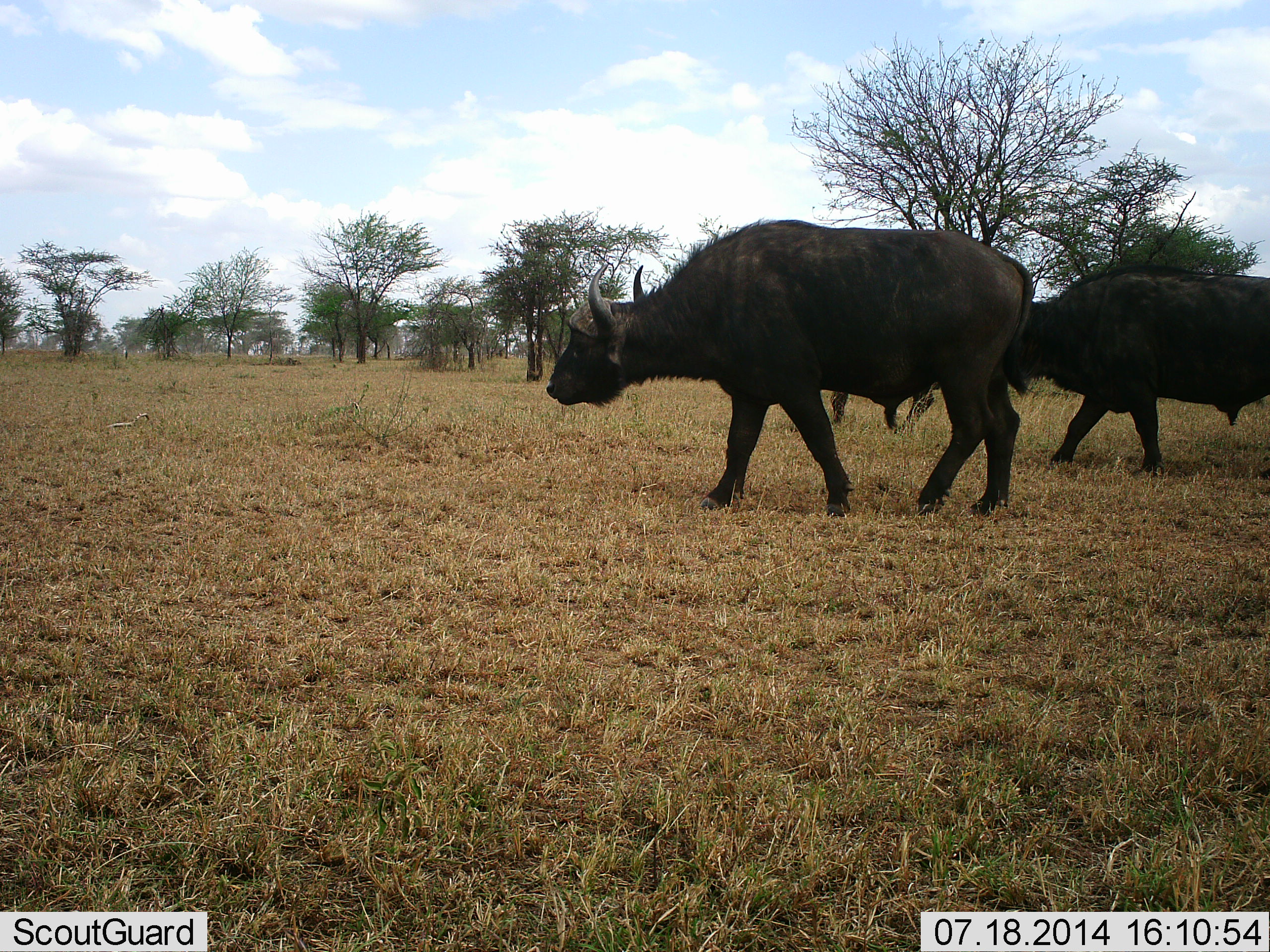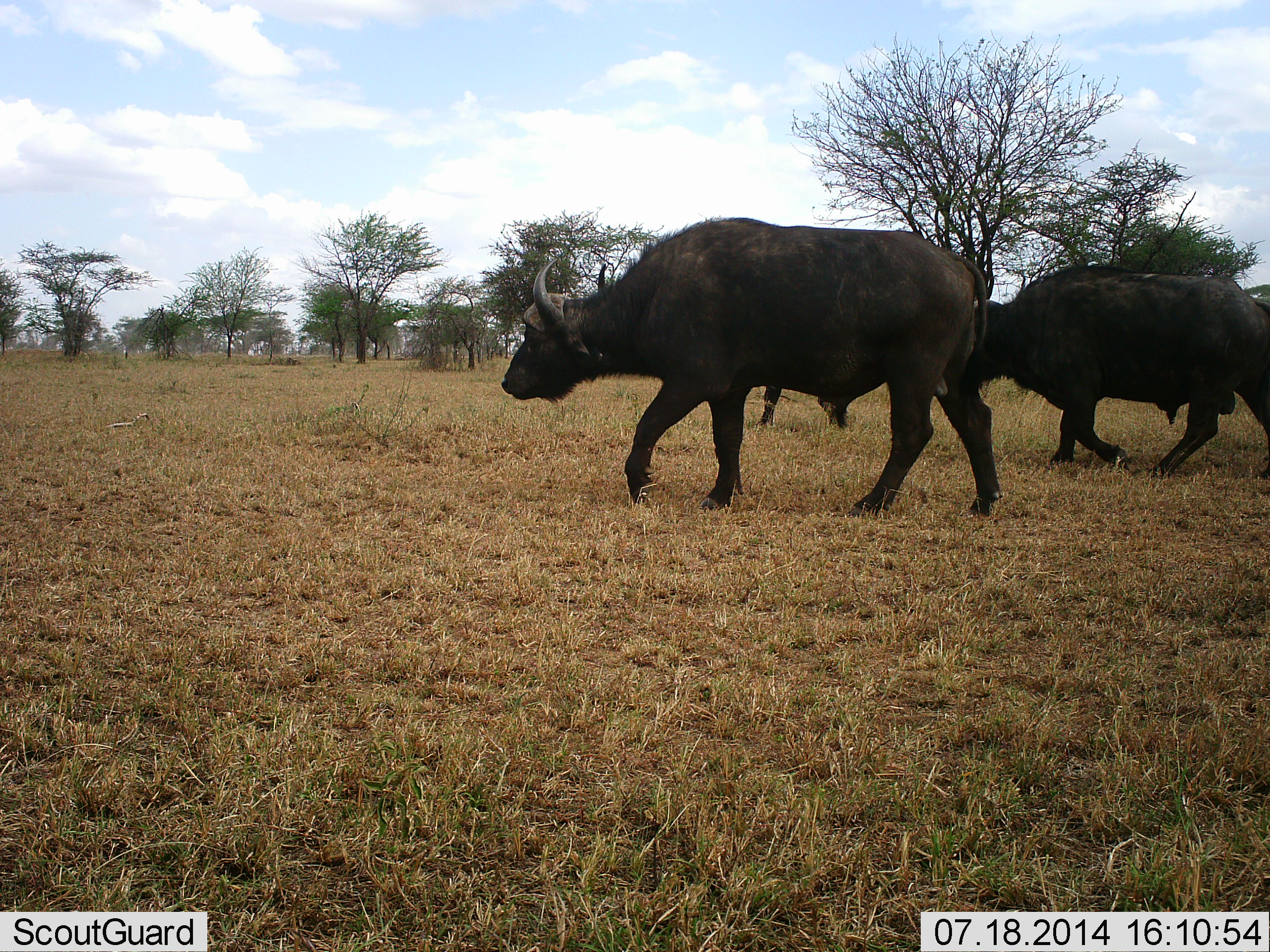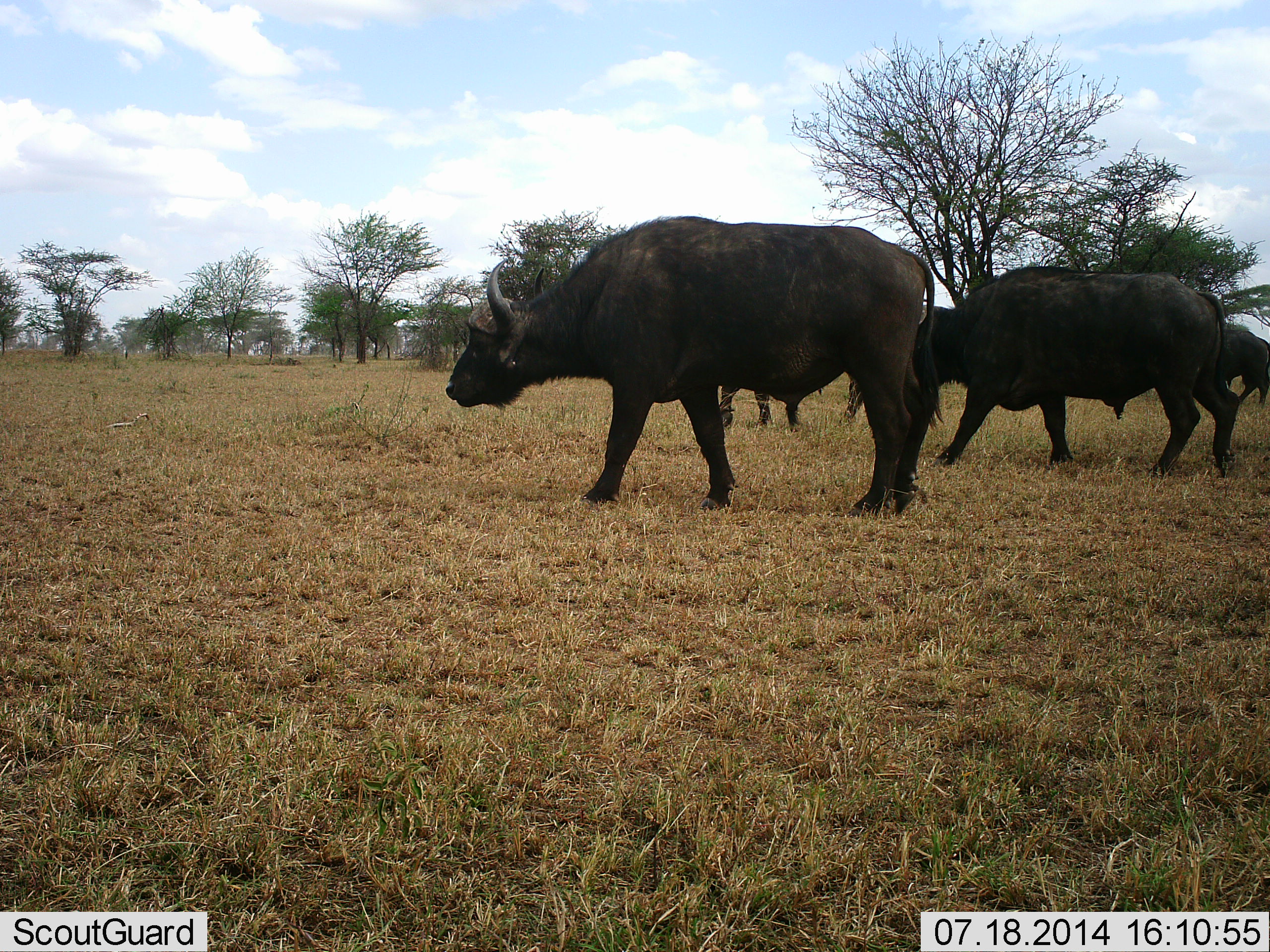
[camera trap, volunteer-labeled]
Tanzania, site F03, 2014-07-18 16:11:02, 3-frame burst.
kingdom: Animalia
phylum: Chordata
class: Mammalia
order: Artiodactyla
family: Bovidae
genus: Syncerus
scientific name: Syncerus caffer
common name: cape buffalo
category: buffalo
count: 4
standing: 0%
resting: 0%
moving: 100%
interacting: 0%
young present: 0%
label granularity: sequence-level